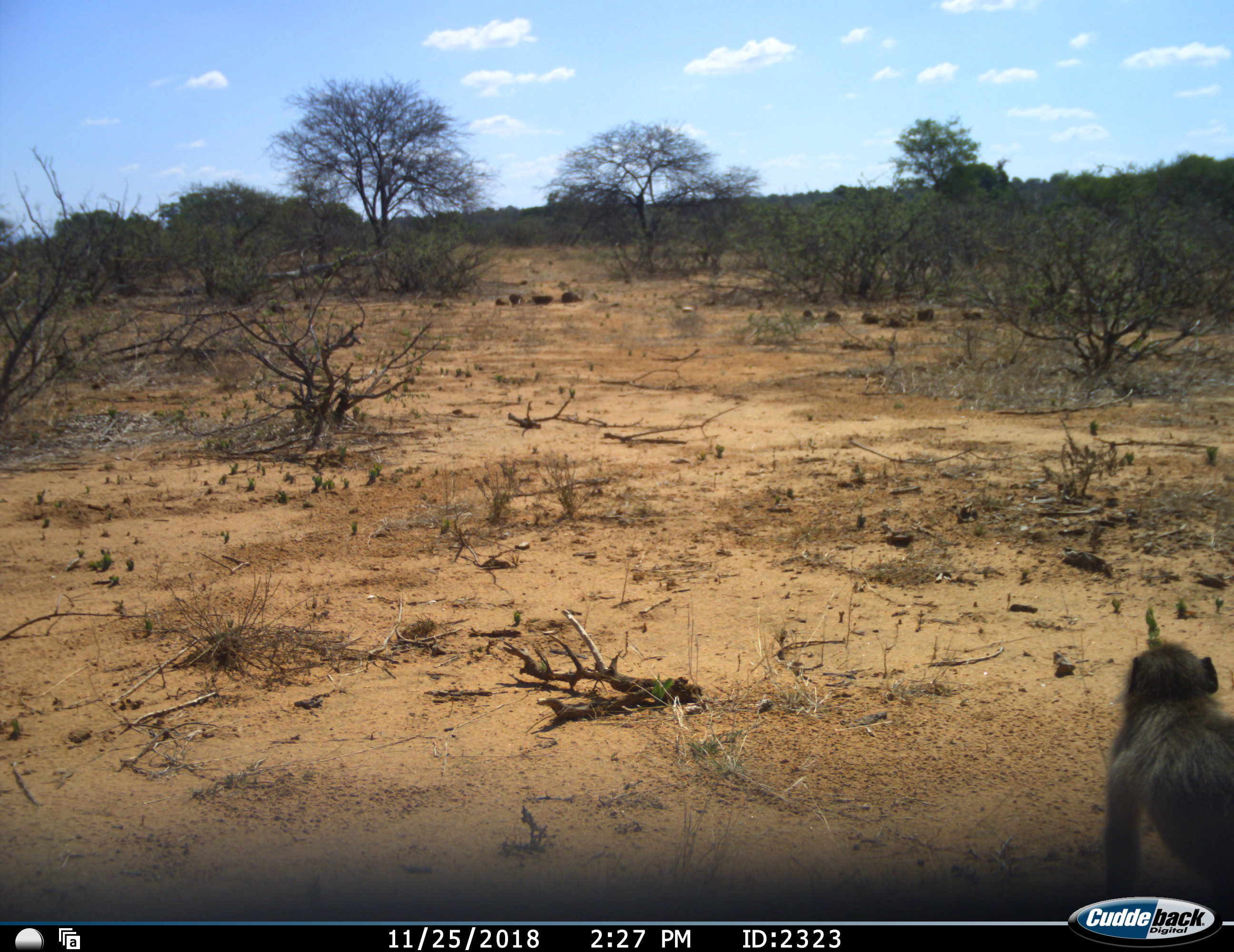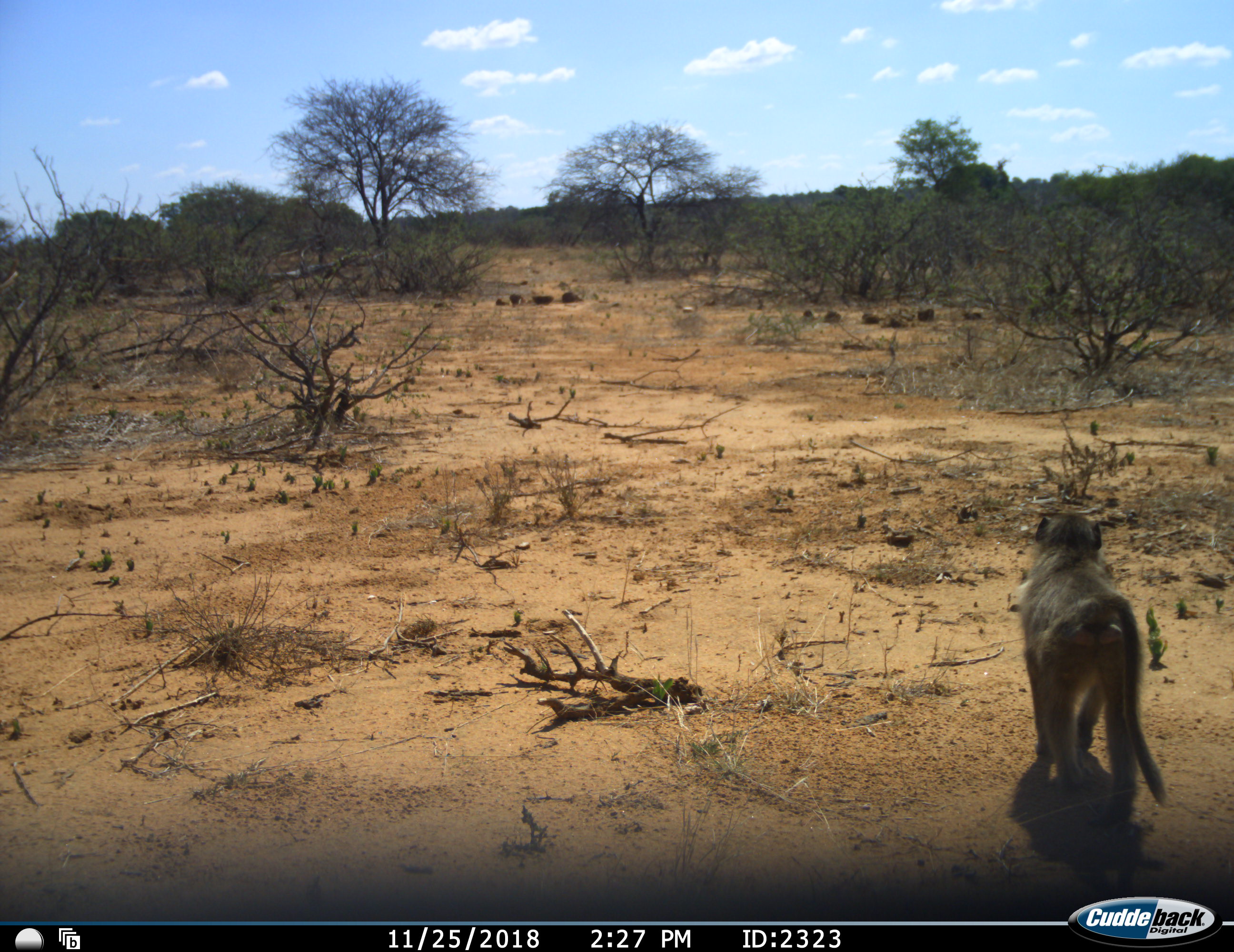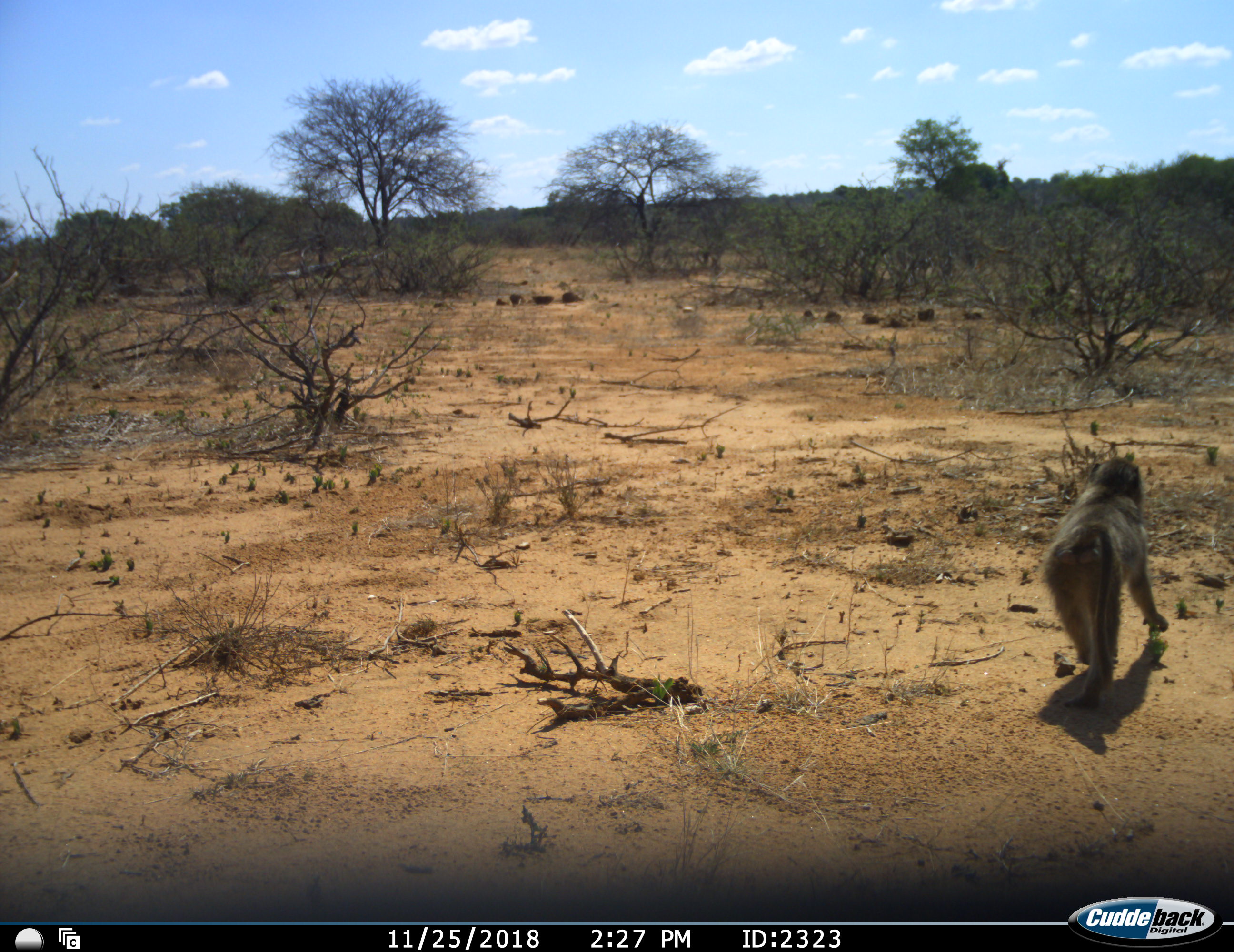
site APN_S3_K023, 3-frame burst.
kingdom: Animalia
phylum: Chordata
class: Mammalia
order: Primates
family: Cercopithecidae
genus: Papio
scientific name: Papio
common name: baboon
Baboon (Papio), count 1. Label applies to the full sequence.